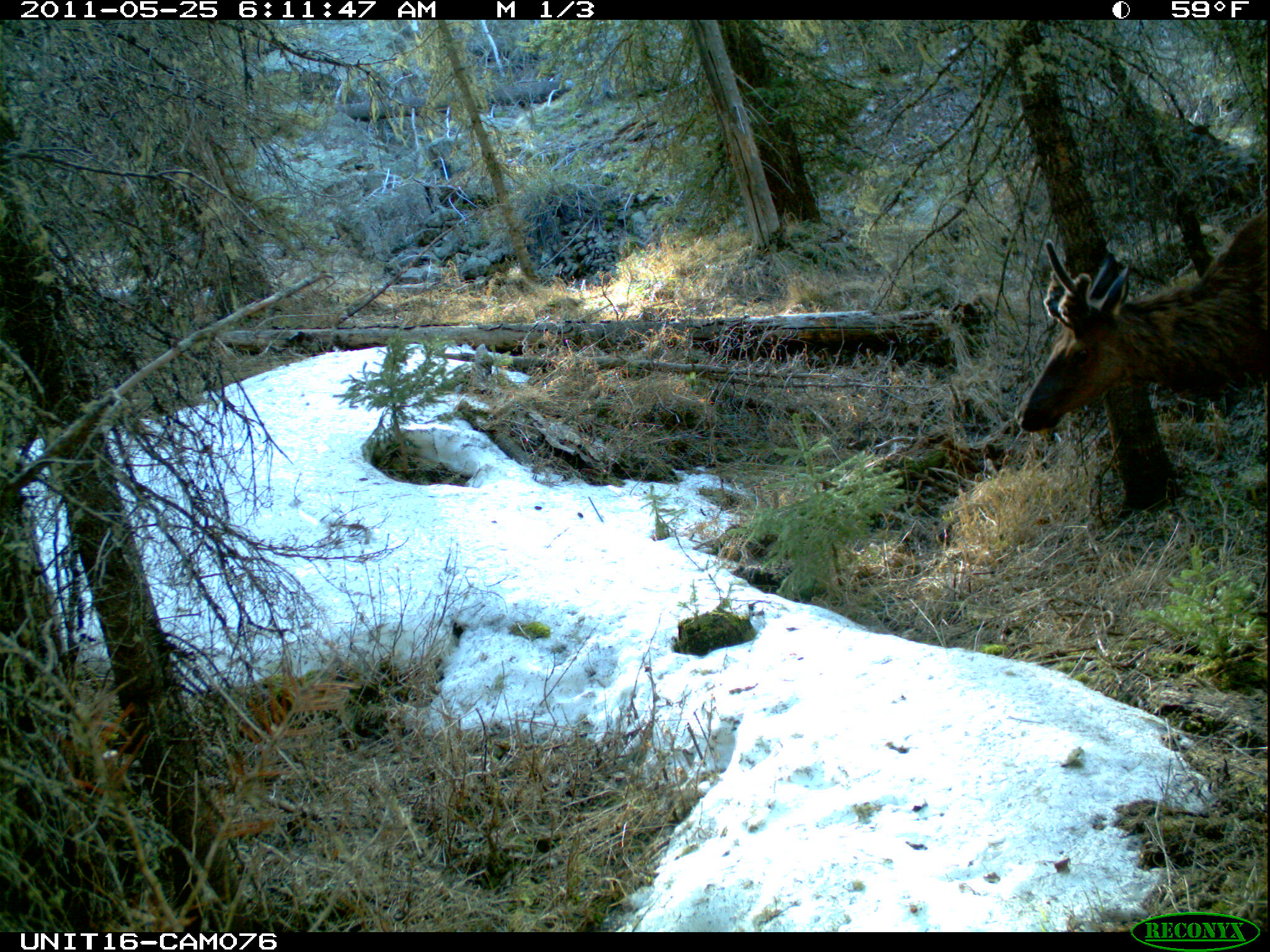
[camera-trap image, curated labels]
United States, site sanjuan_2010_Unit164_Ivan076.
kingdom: Animalia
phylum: Chordata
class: Mammalia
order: Artiodactyla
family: Cervidae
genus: Cervus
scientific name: Cervus elaphus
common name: red deer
Cervus elaphus (red deer).